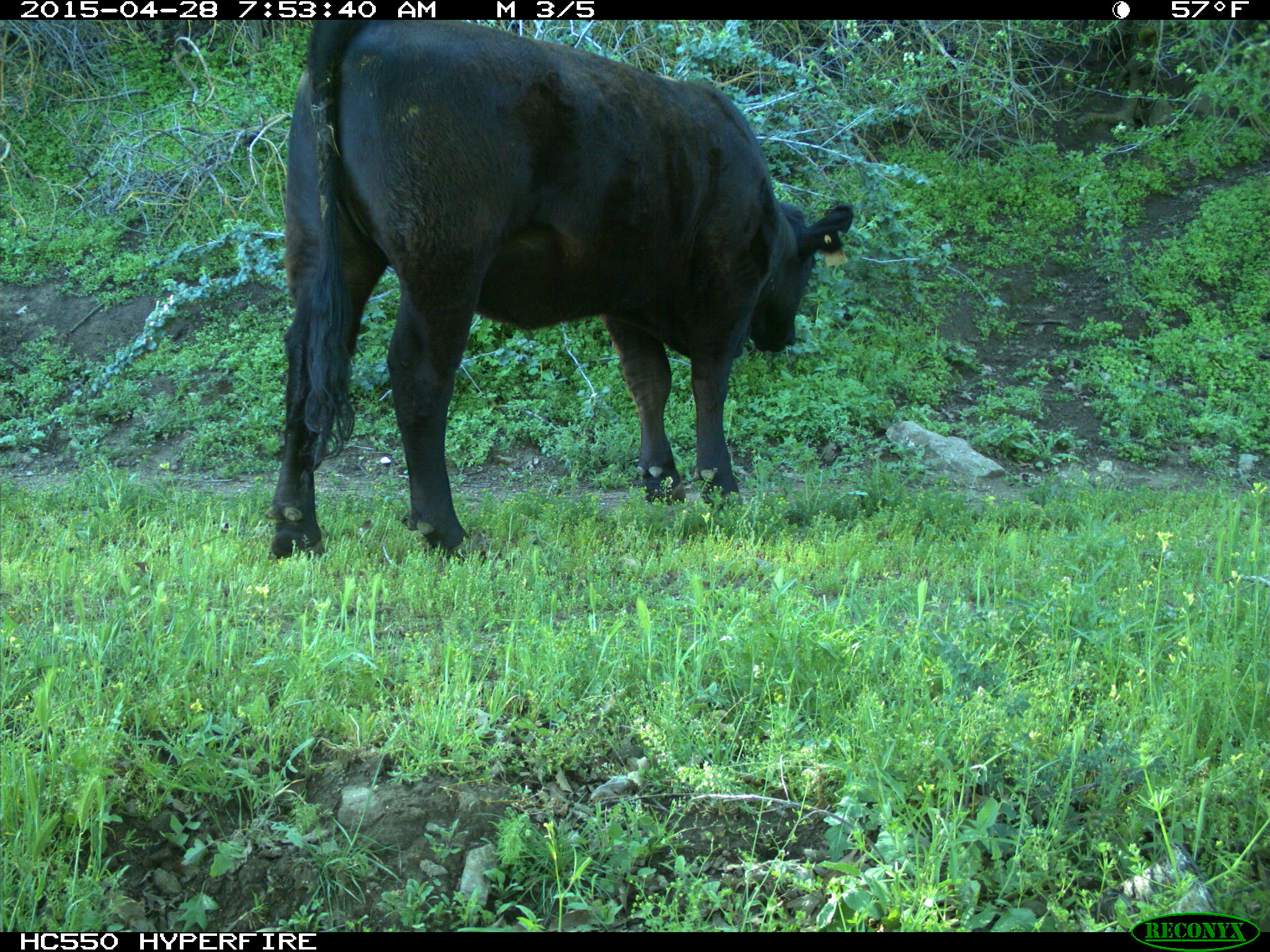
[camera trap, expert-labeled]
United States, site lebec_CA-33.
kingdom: Animalia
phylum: Chordata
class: Mammalia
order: Artiodactyla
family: Bovidae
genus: Bos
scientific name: Bos taurus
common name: domestic cow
Bos taurus (domestic cow).